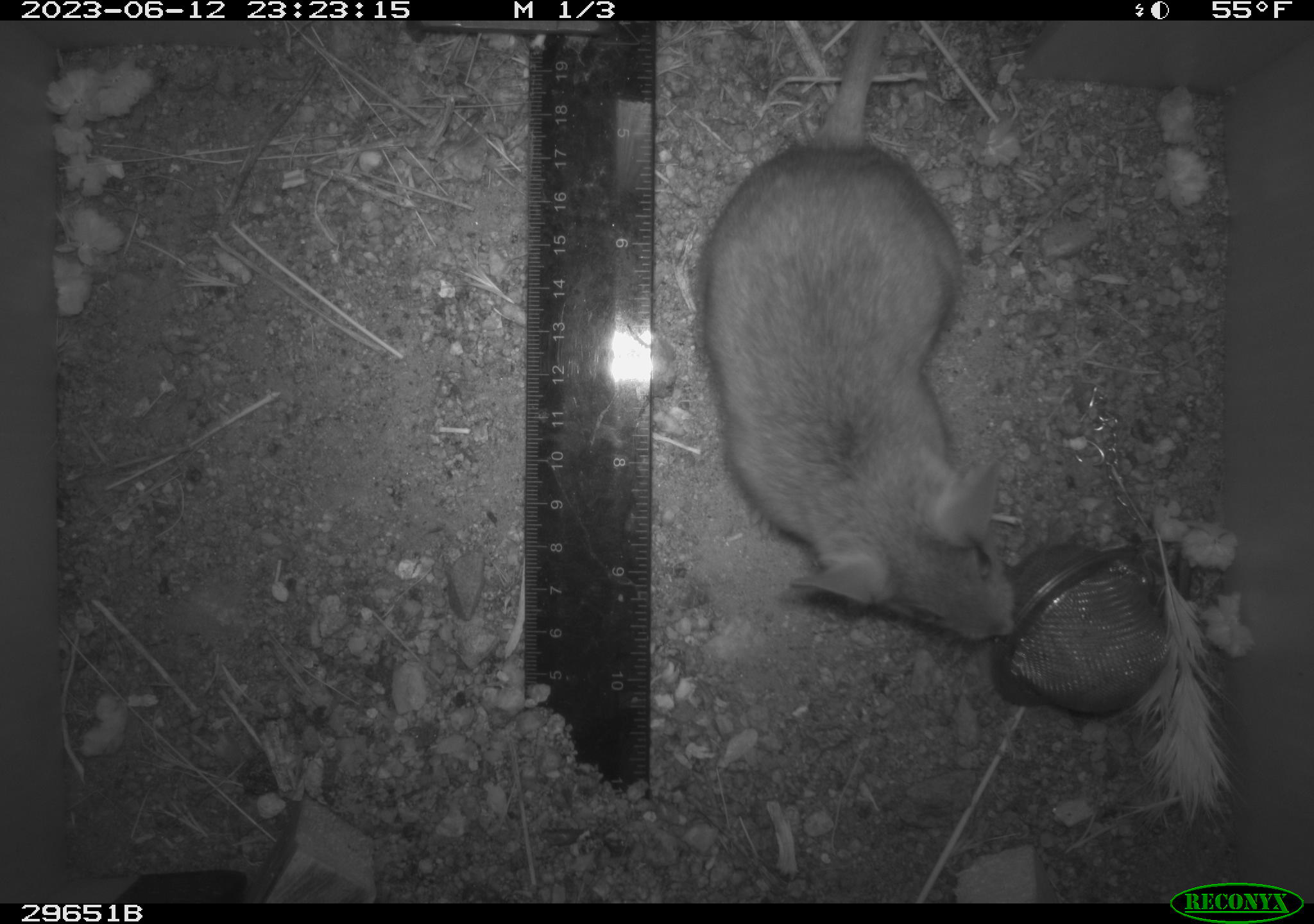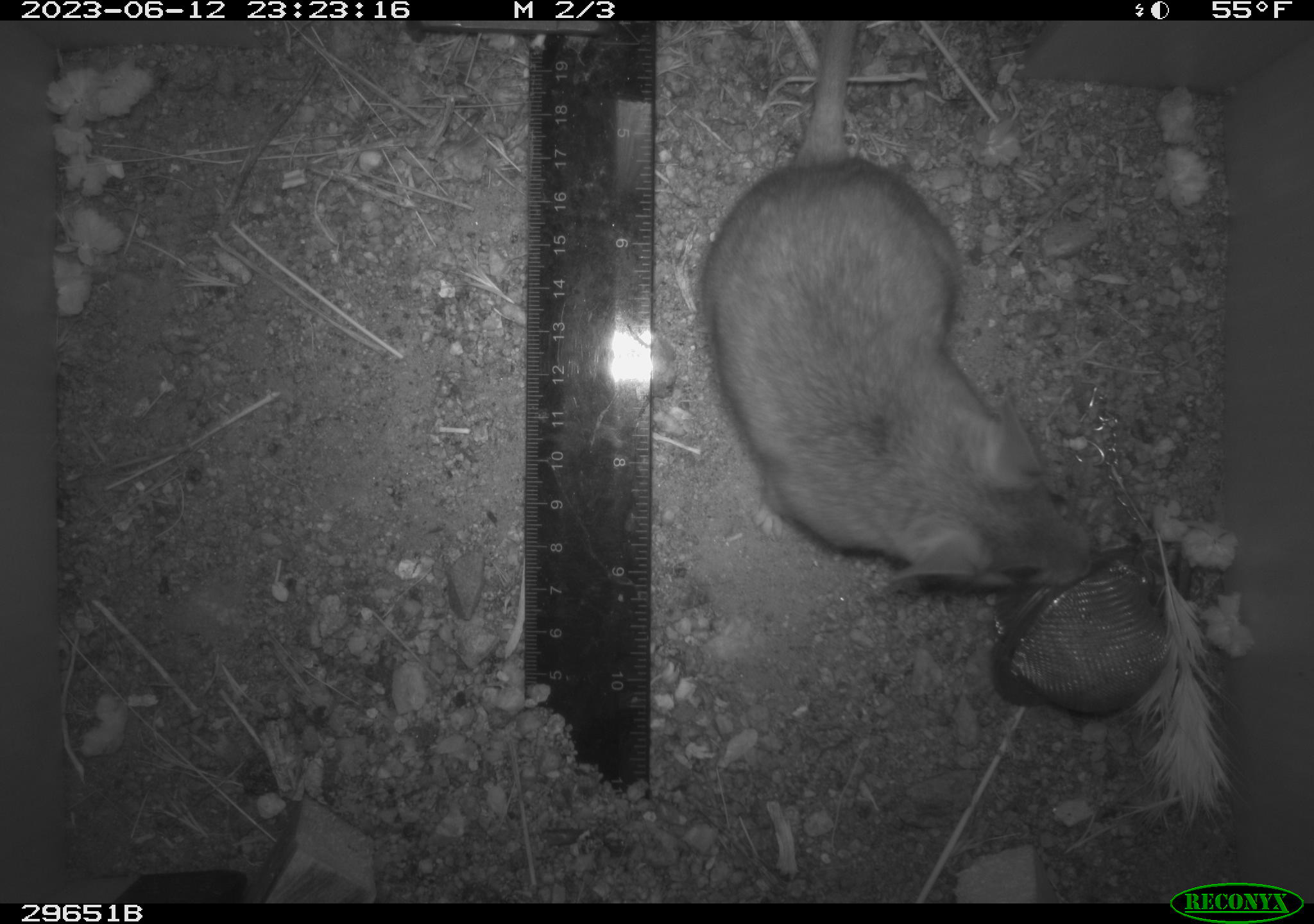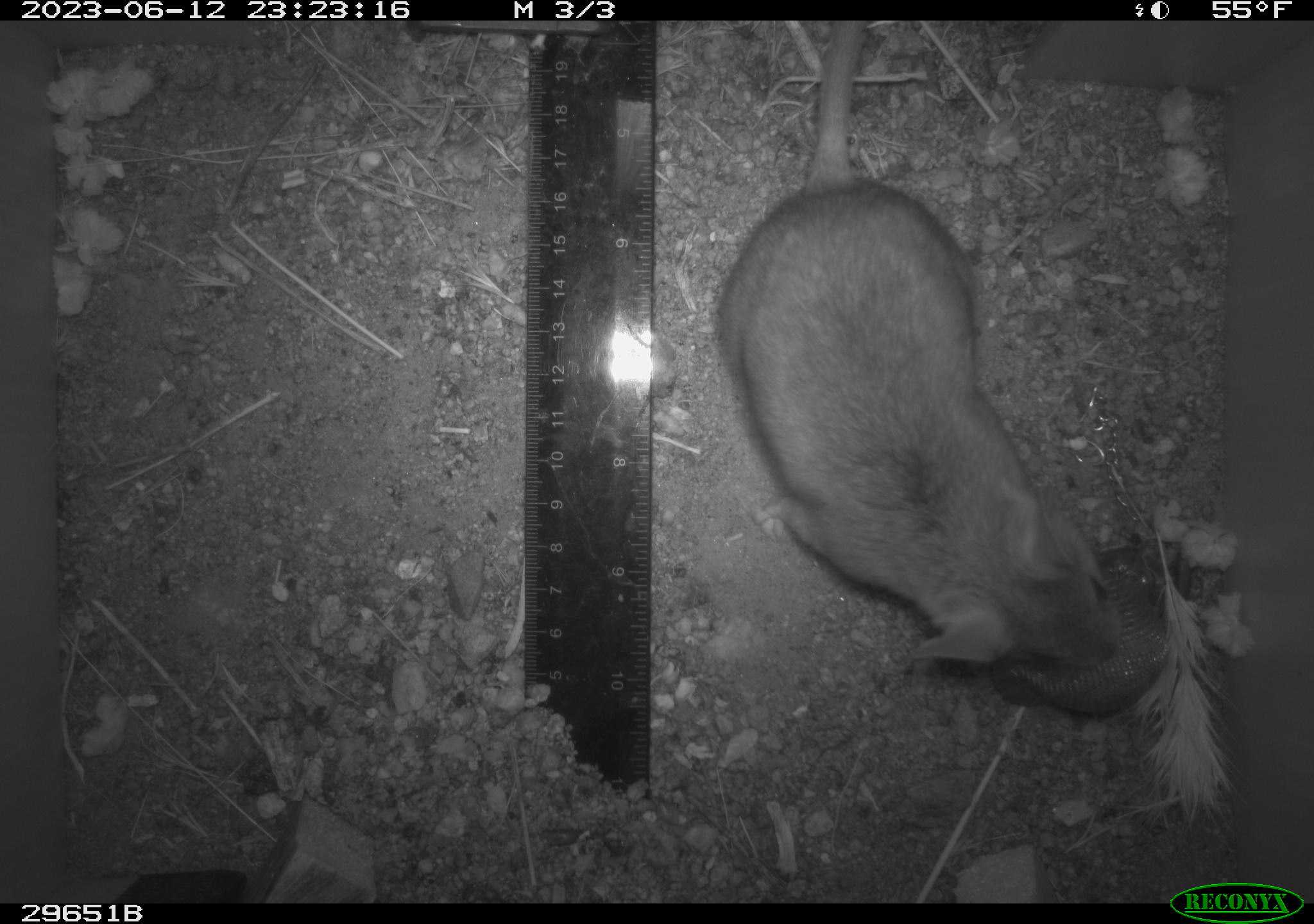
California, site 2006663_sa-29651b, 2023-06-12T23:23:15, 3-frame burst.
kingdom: Animalia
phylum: Chordata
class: Mammalia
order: Rodentia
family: Cricetidae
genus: Neotoma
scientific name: Neotoma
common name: pack rat or woodrat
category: neotoma species